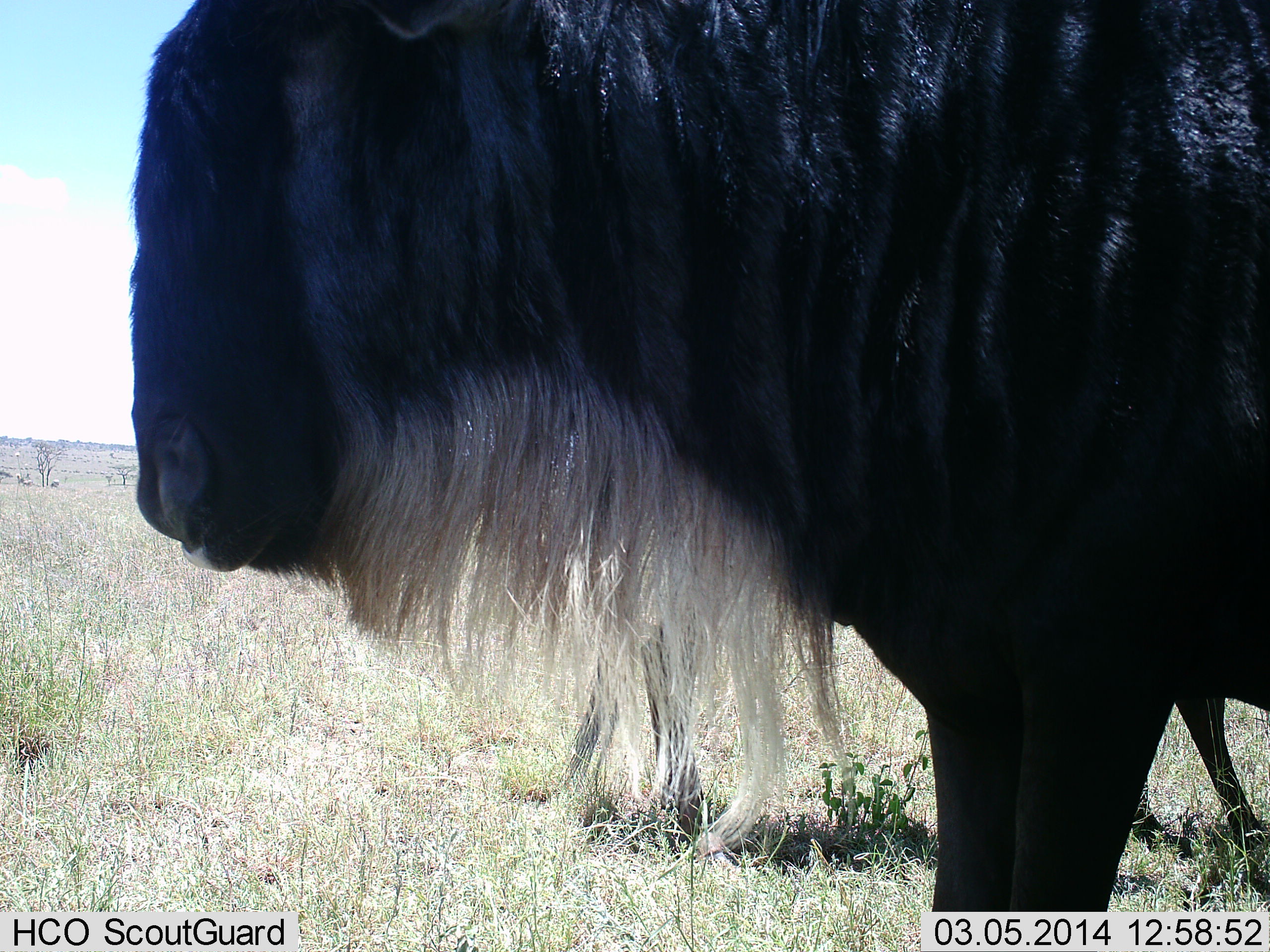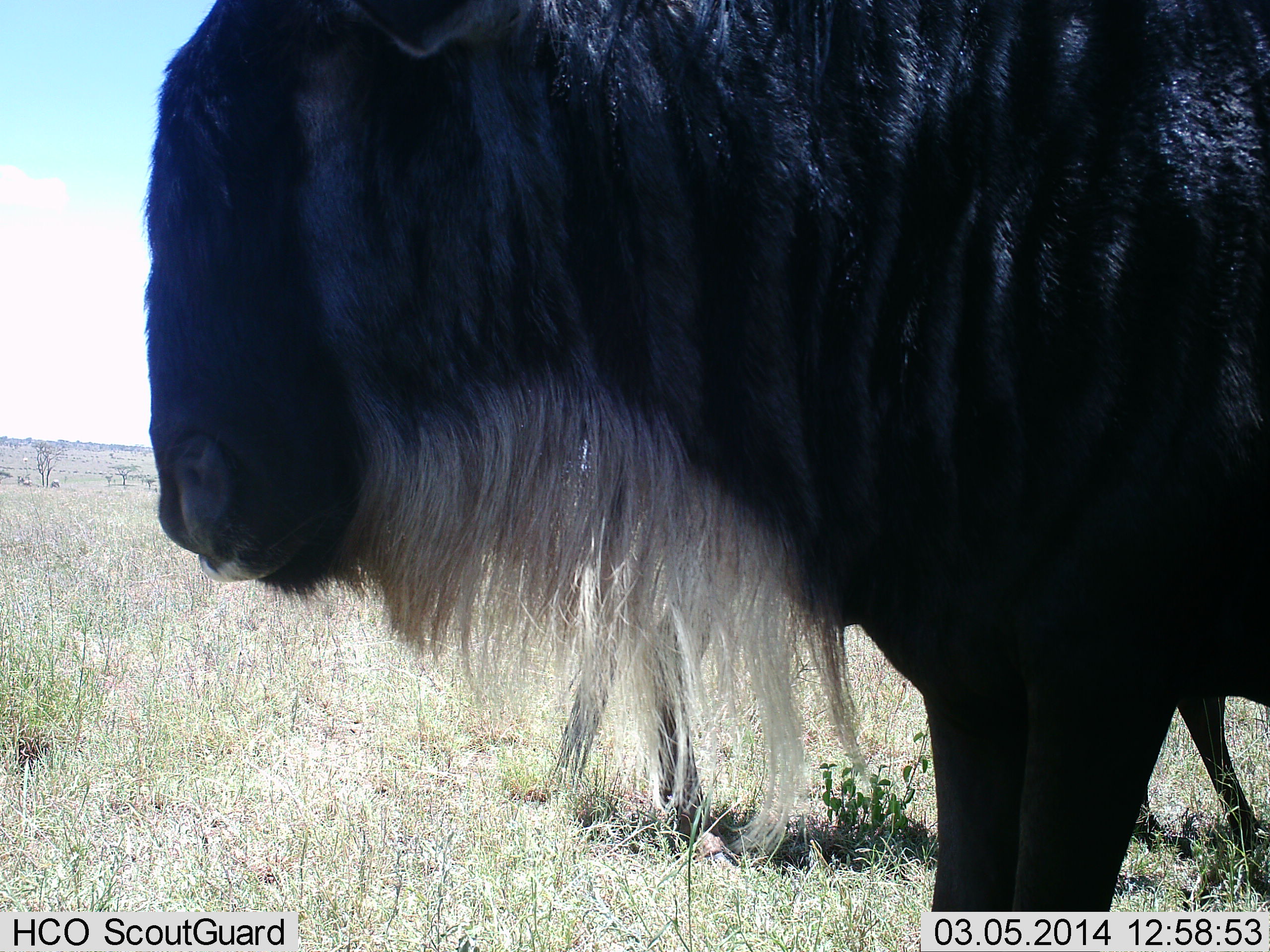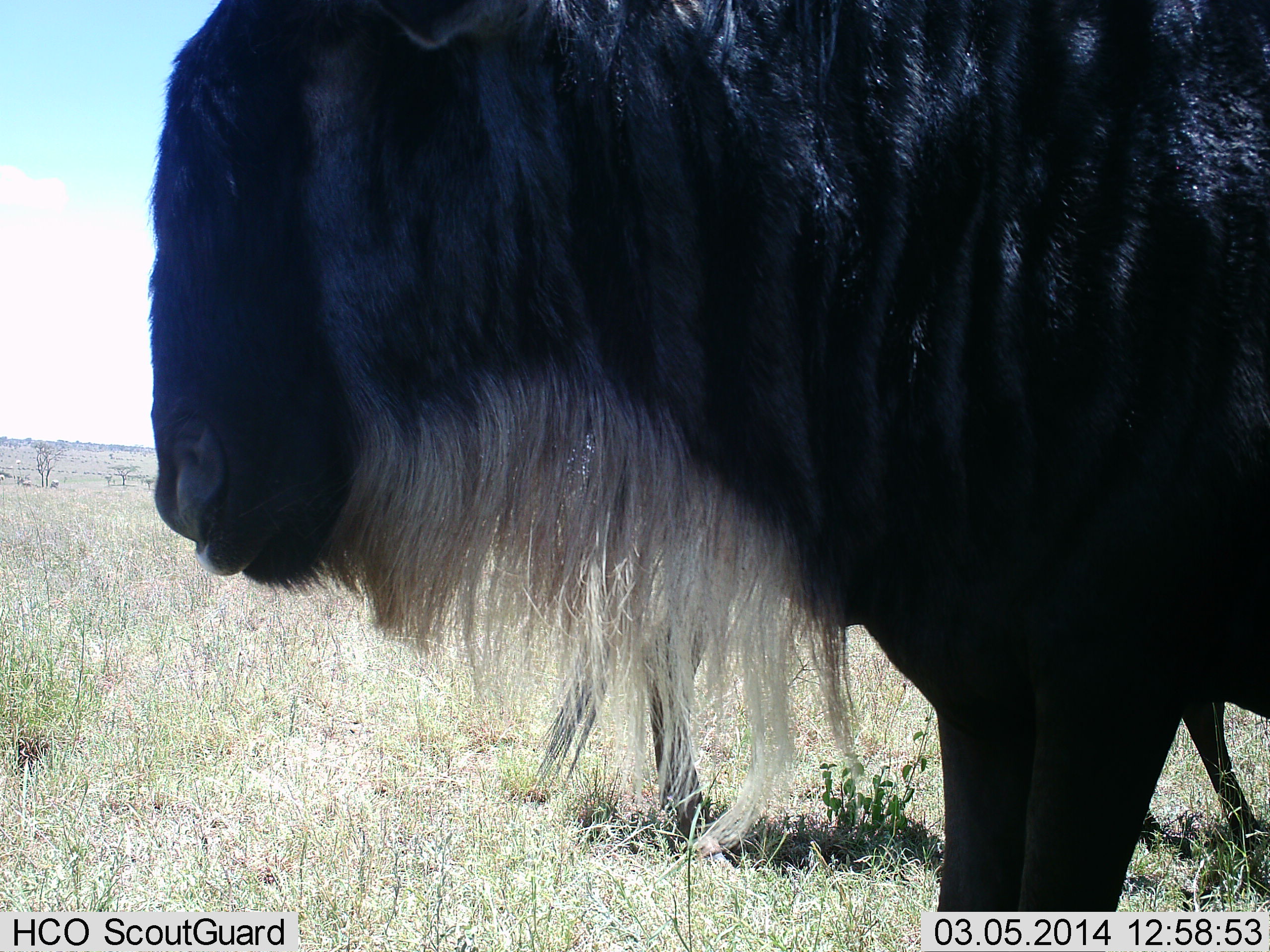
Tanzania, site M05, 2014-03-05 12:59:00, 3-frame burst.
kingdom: Animalia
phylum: Chordata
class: Mammalia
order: Artiodactyla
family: Bovidae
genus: Connochaetes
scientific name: Connochaetes taurinus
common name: blue wildebeest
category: wildebeest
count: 2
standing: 100%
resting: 0%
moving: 0%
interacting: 0%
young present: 0%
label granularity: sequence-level